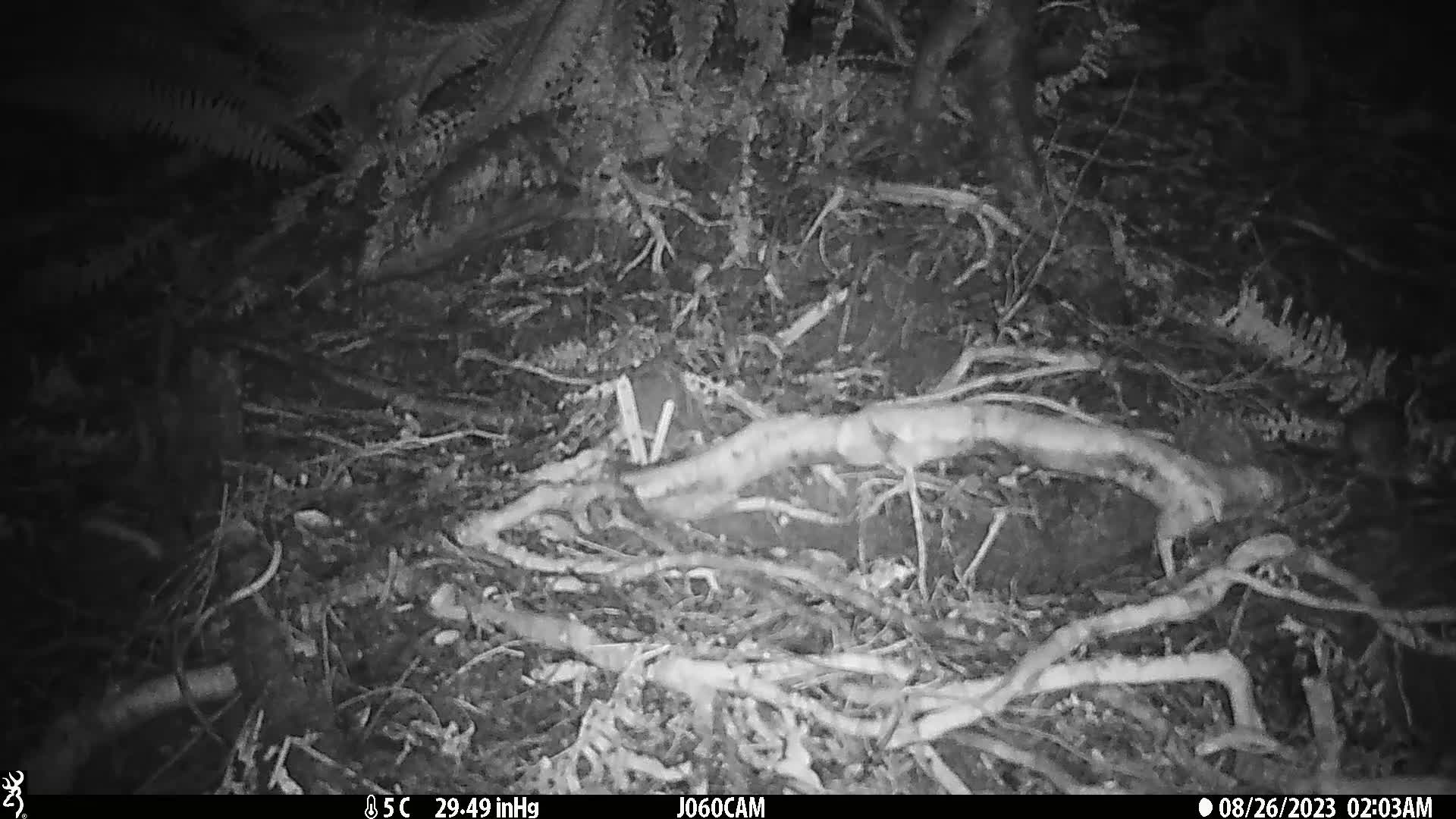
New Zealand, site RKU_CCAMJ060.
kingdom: Animalia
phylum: Chordata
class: Mammalia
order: Rodentia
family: Muridae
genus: Rattus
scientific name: Rattus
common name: rat